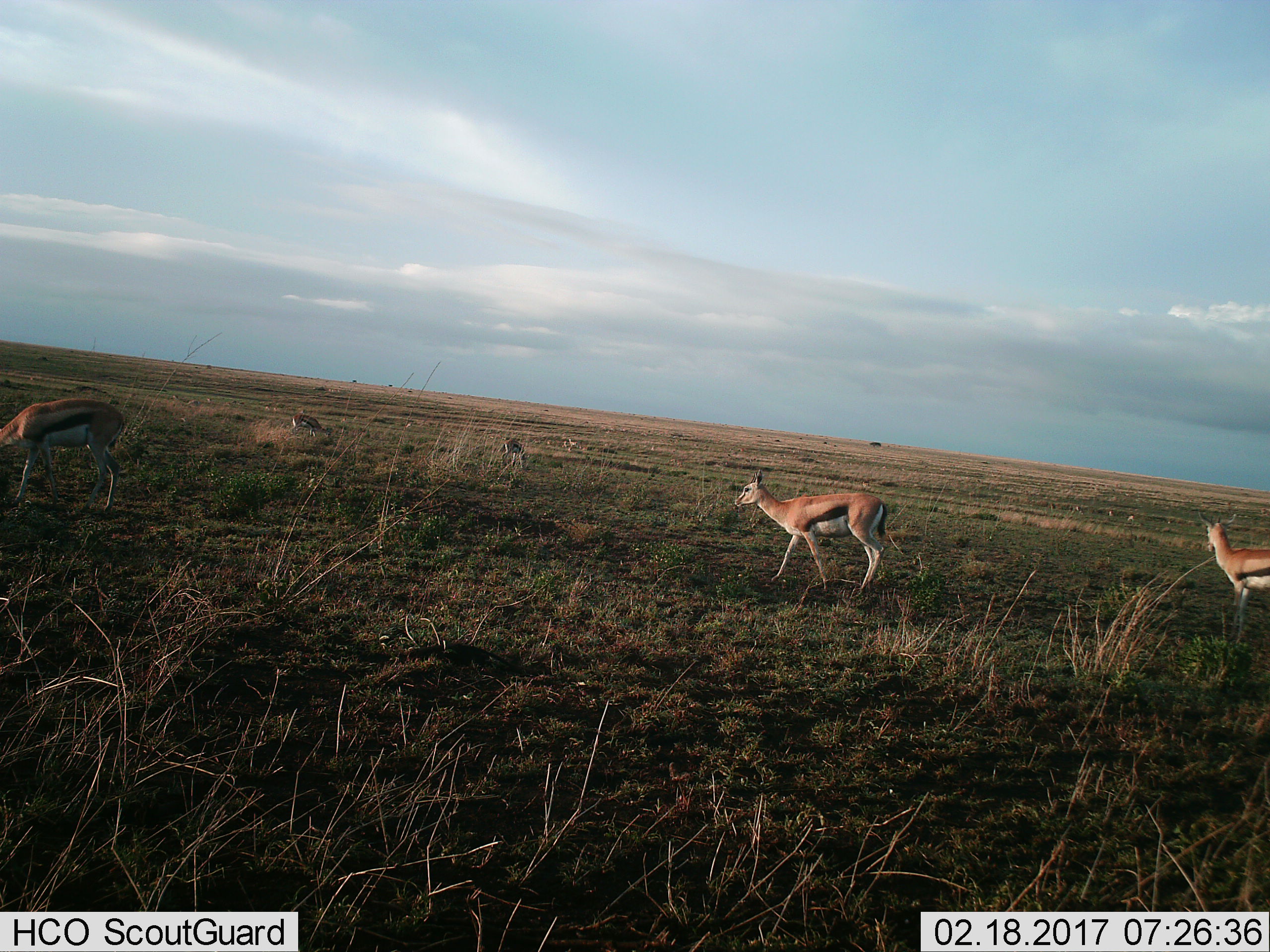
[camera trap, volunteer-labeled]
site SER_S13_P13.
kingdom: Animalia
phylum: Chordata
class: Mammalia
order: Artiodactyla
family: Bovidae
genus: Eudorcas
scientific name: Eudorcas thomsonii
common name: thomson's gazelle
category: gazellethomsons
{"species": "gazellethomsons (thomson's gazelle) (Eudorcas thomsonii)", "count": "5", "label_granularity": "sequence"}